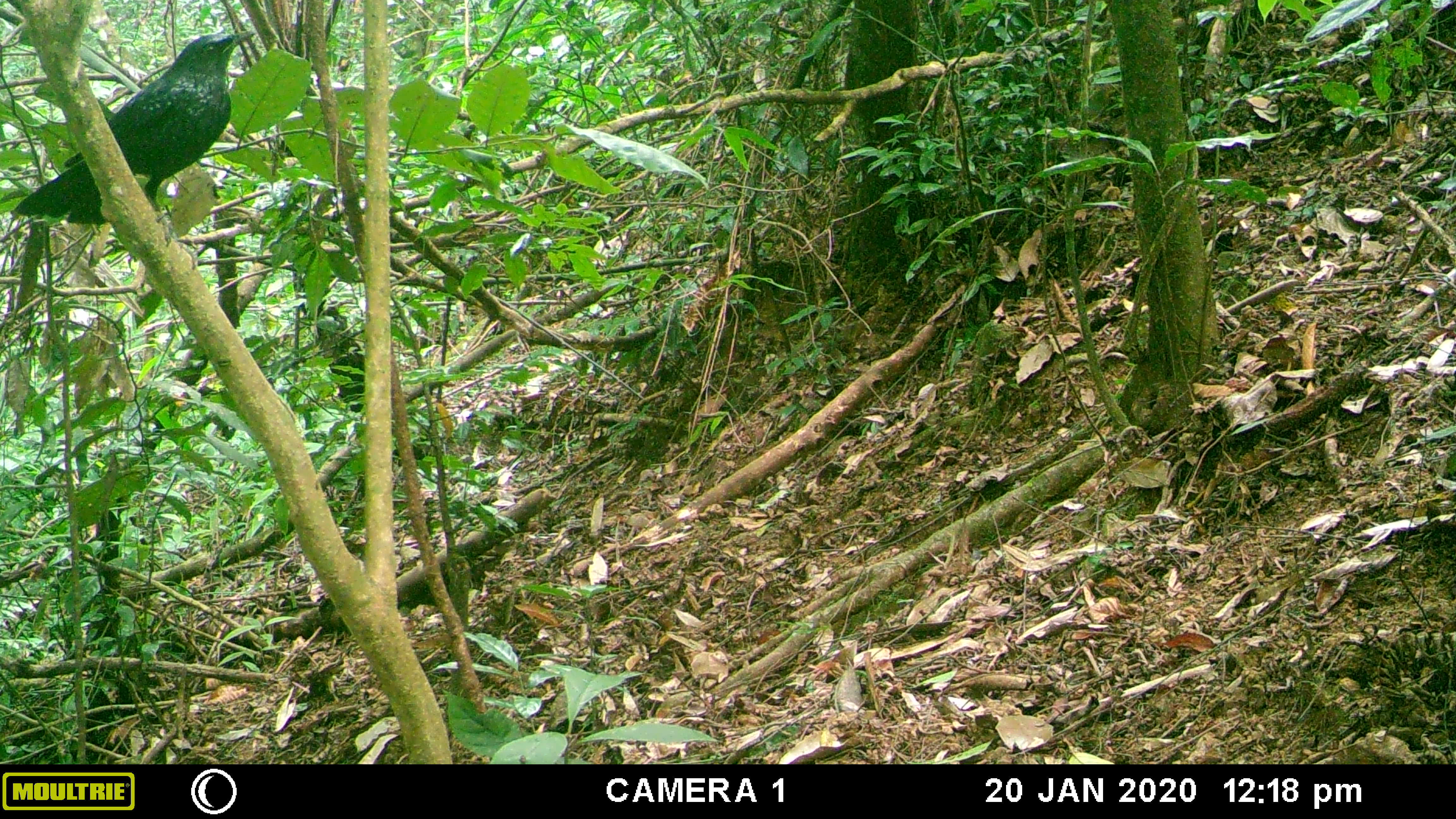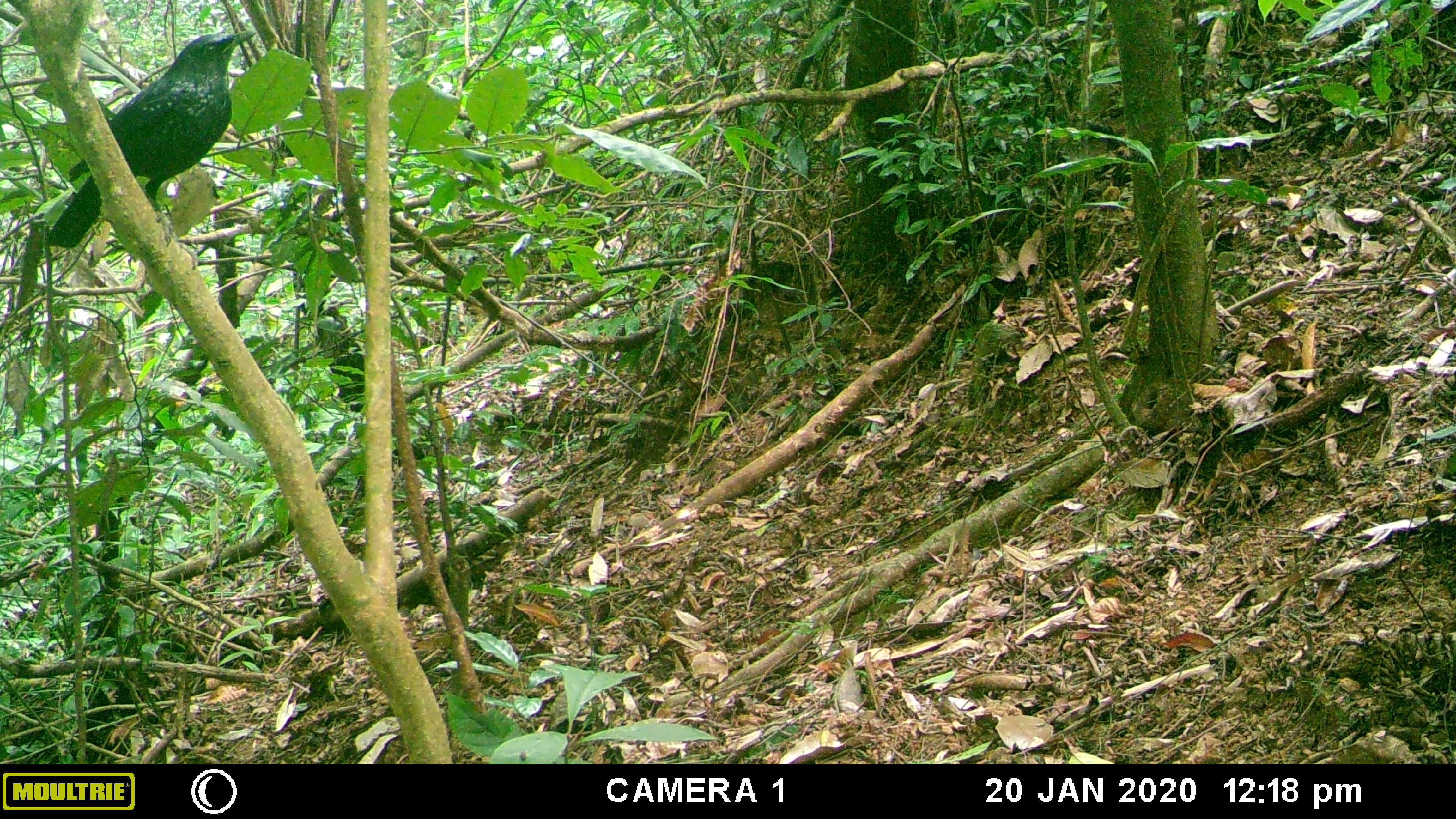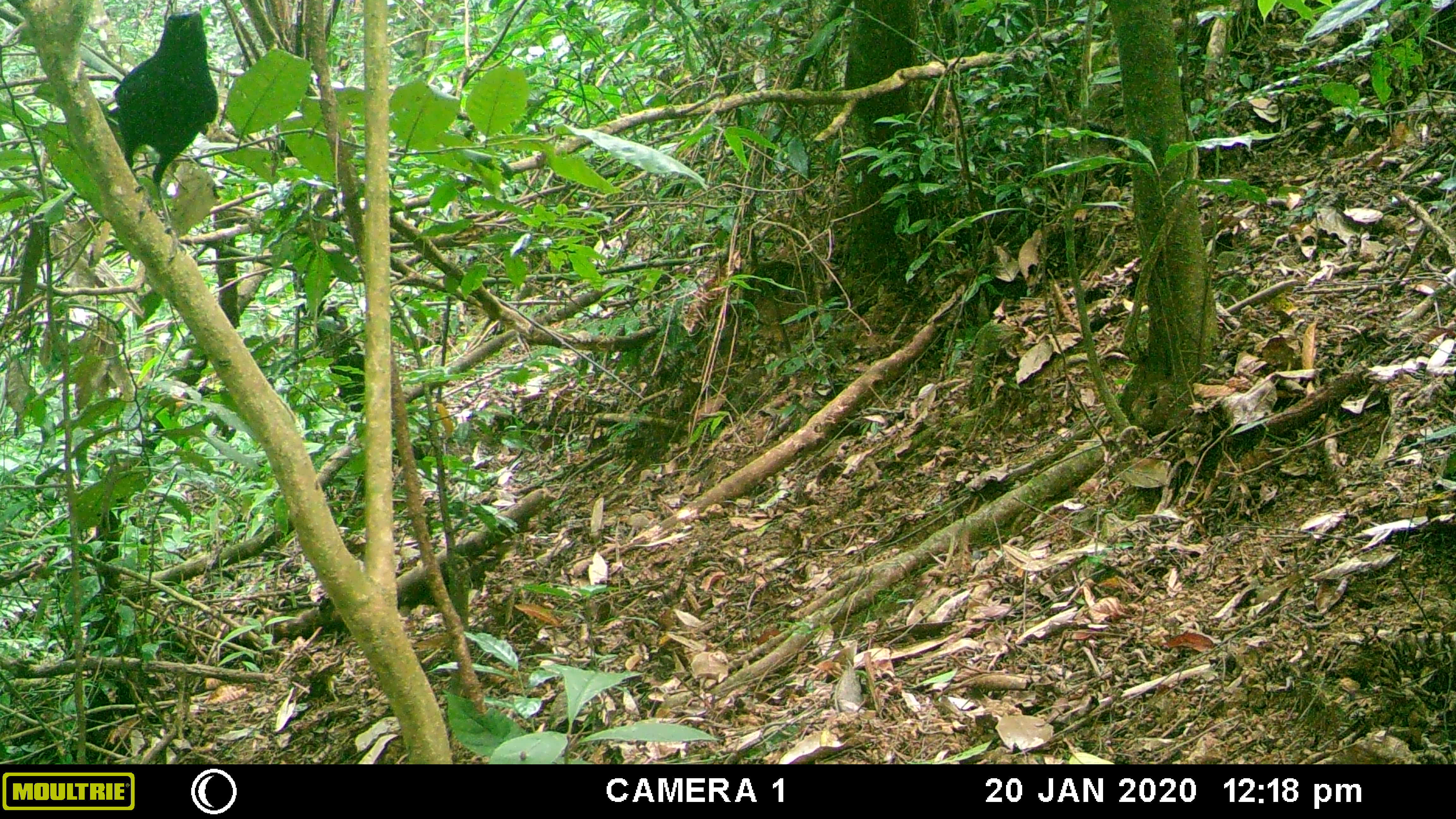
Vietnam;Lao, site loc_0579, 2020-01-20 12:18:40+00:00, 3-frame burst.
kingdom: Animalia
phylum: Chordata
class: Aves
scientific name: Aves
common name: bird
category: unidentified bird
Unidentified bird (bird) (Aves). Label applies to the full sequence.